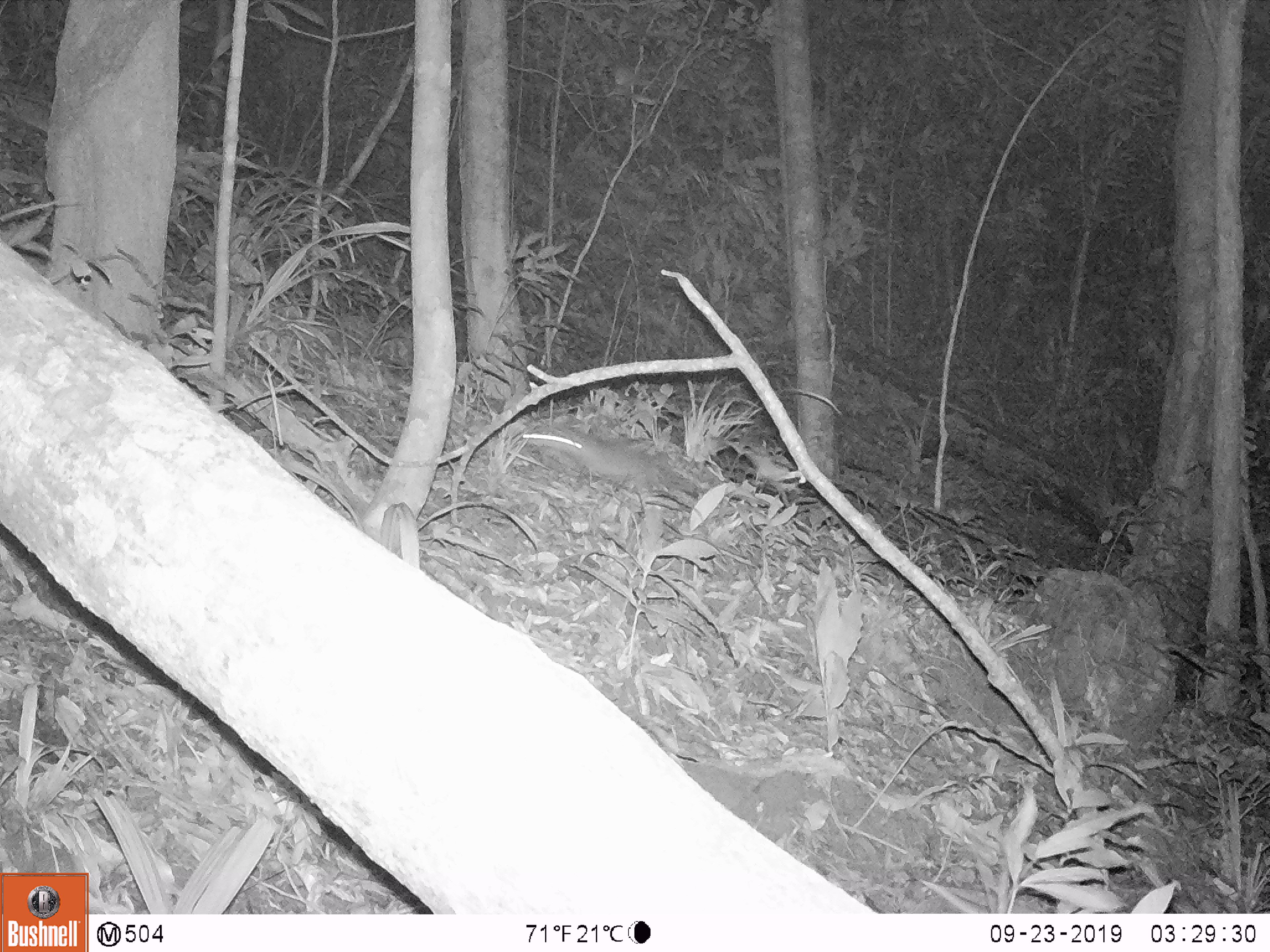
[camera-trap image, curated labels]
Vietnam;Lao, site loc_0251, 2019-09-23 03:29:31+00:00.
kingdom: Animalia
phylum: Chordata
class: Mammalia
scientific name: Mammalia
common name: mammal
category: unidentified small mammal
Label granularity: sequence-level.